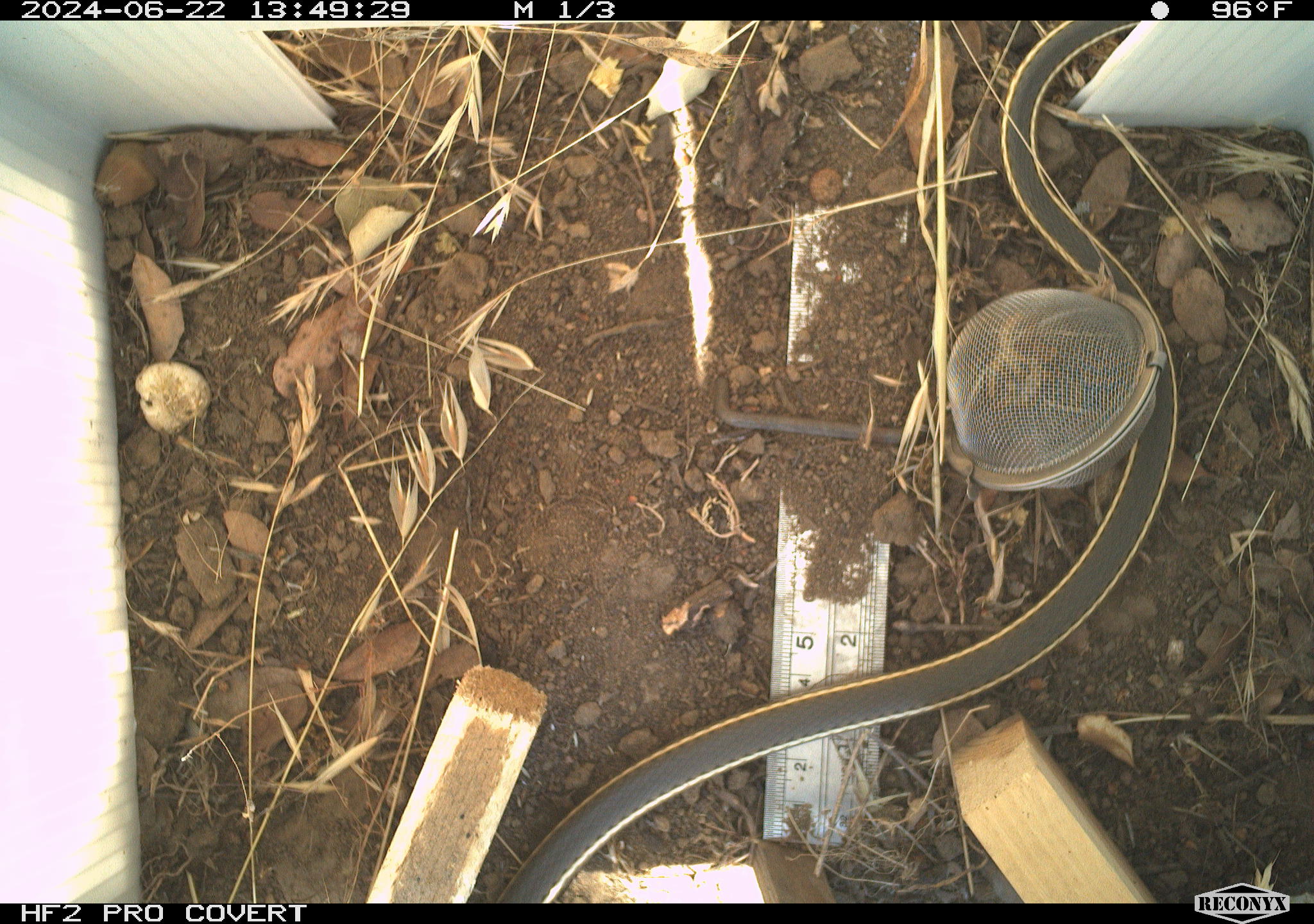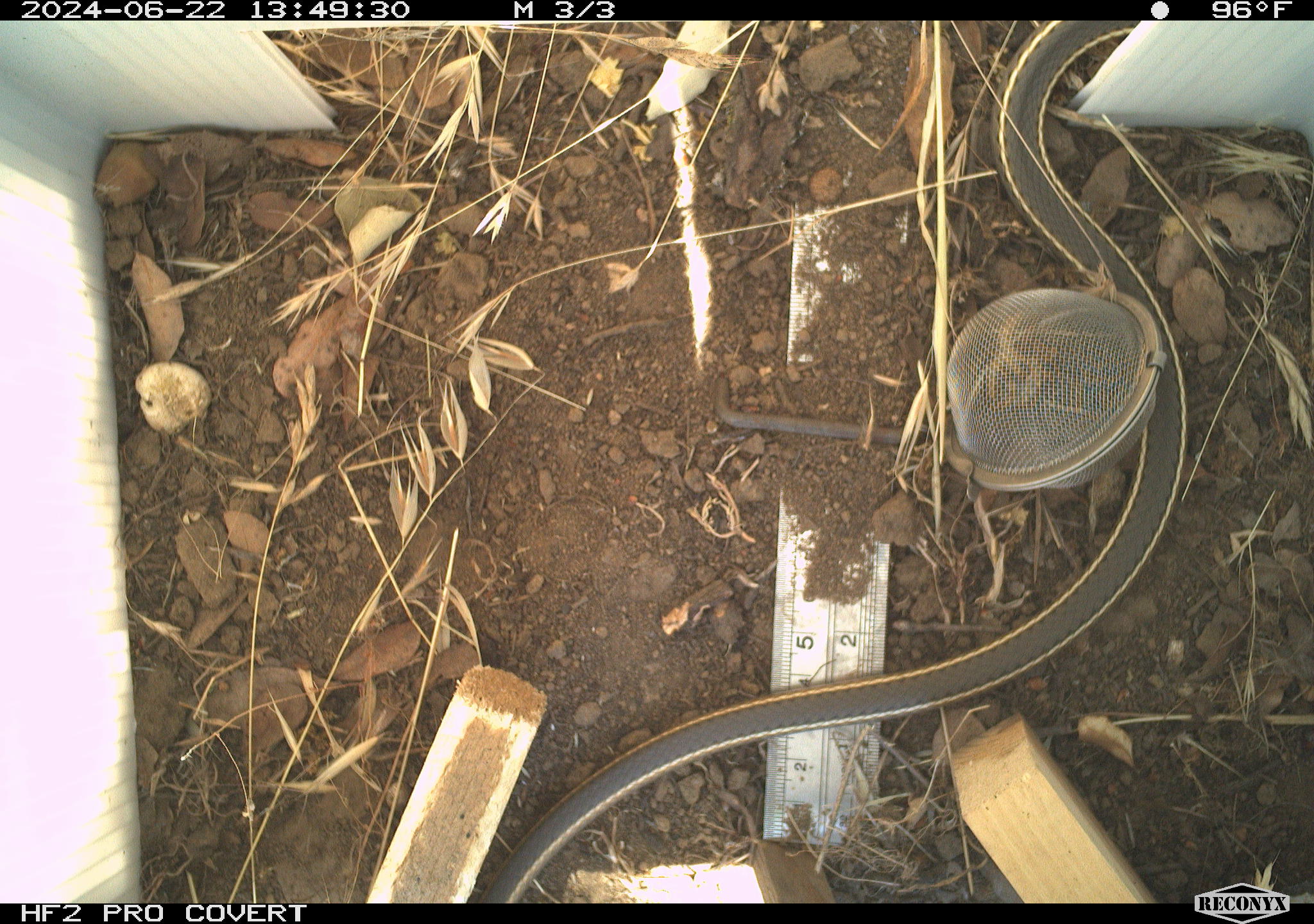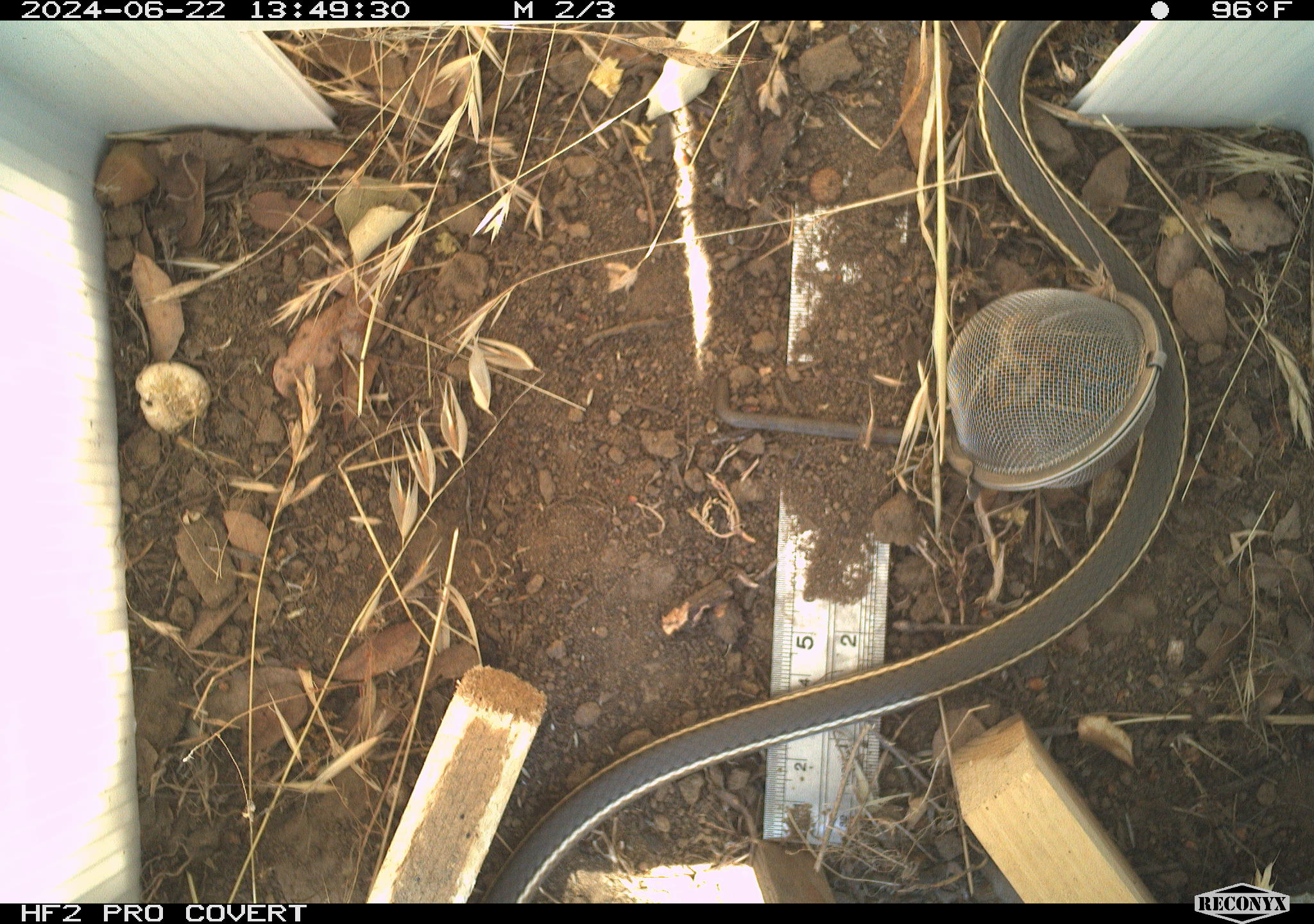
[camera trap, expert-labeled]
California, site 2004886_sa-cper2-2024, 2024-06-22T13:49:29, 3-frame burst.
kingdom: Animalia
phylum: Chordata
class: Reptilia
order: Squamata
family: Colubridae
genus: Masticophis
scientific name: Masticophis lateralis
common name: striped racer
Striped racer (Masticophis lateralis).